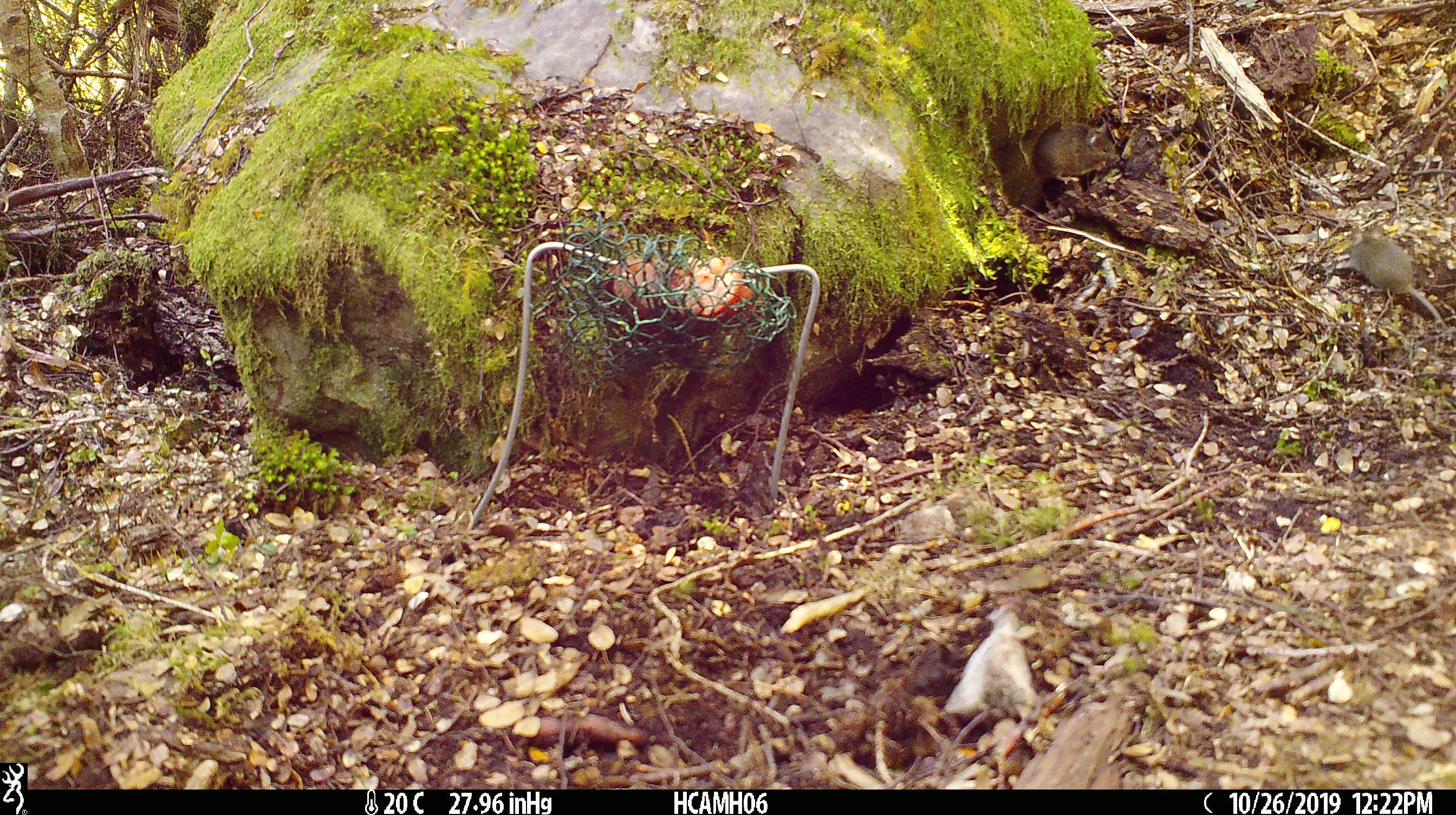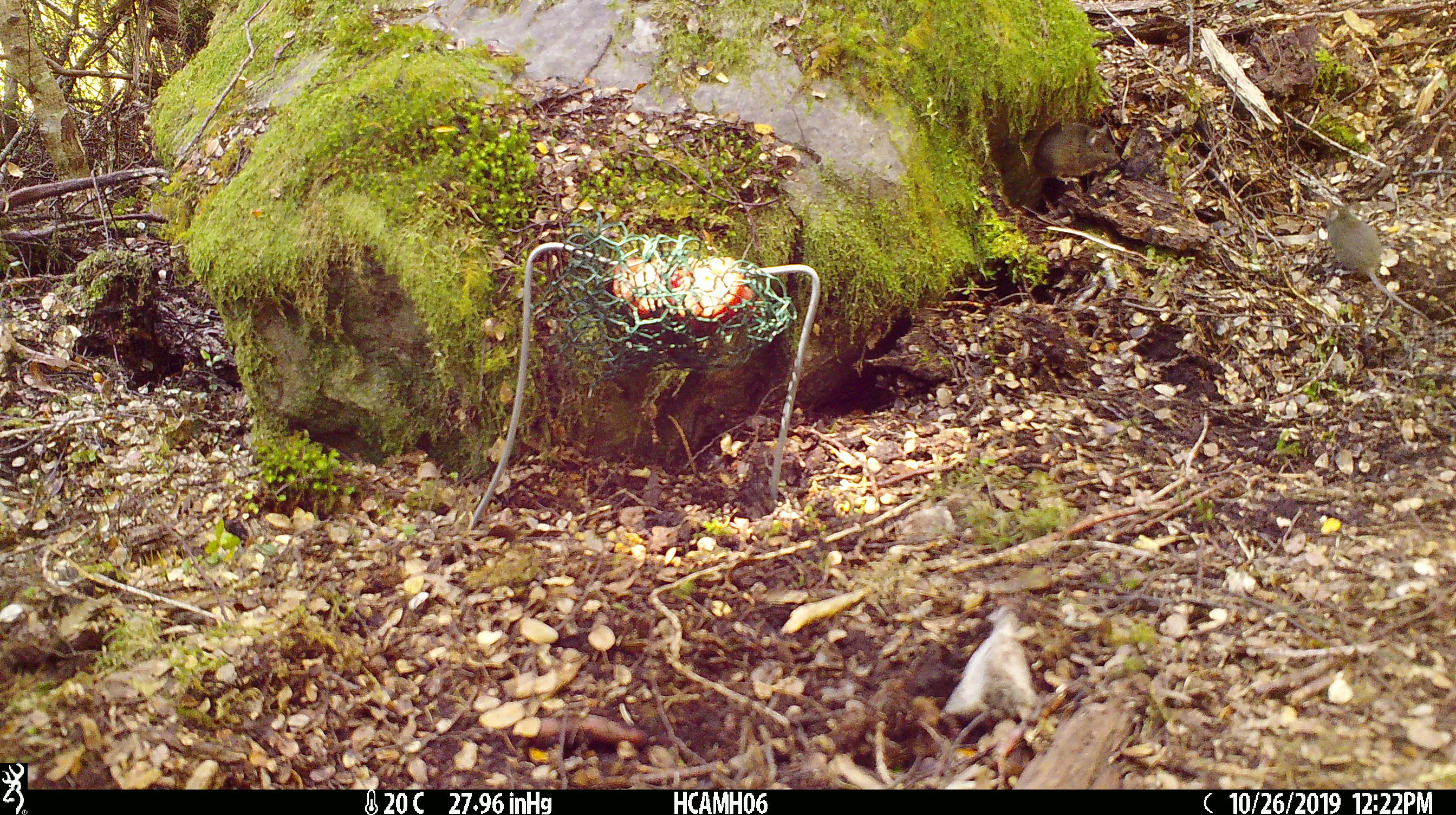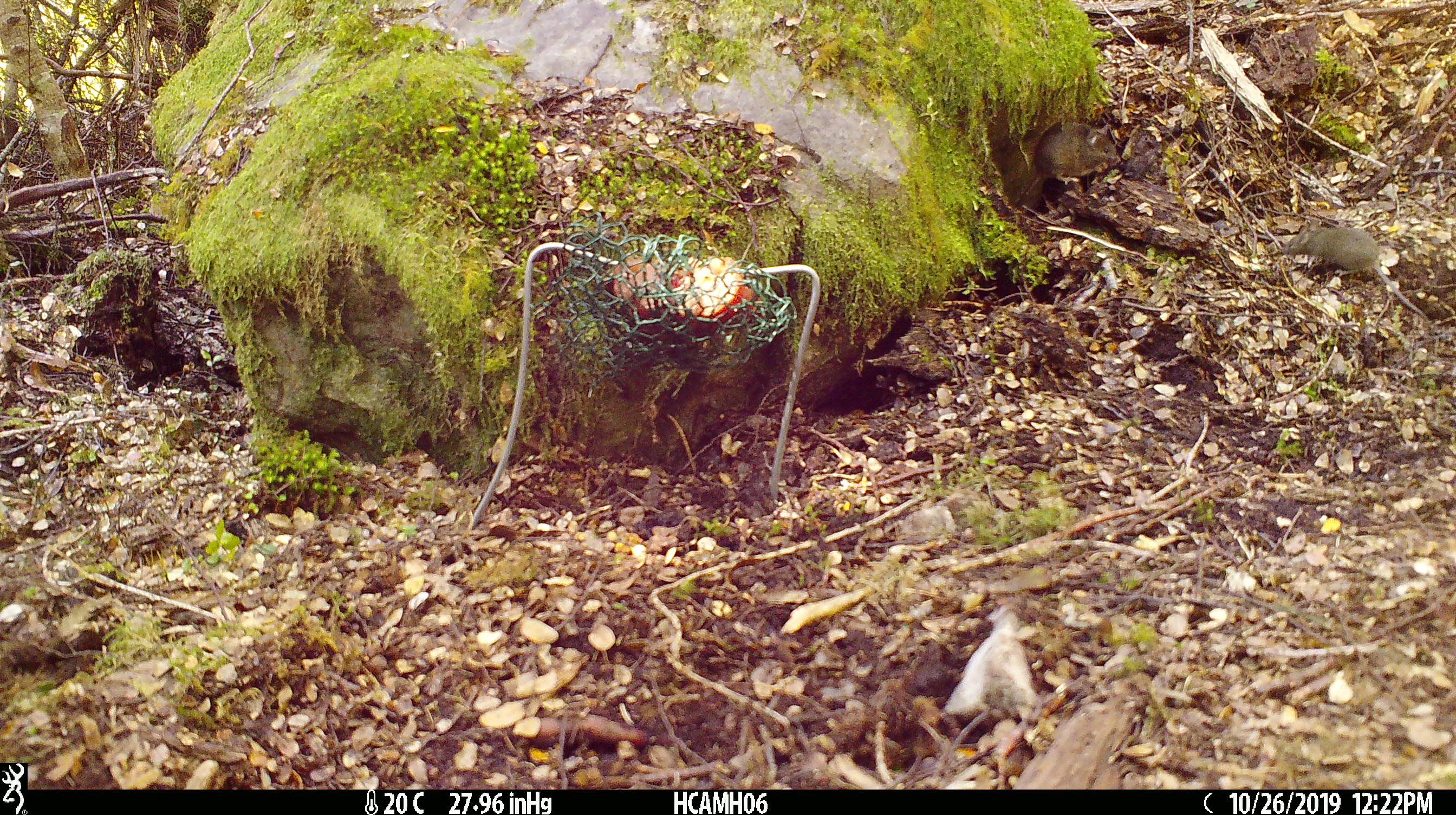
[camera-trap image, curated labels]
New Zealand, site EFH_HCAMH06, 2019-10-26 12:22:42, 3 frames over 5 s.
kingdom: Animalia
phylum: Chordata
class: Mammalia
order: Rodentia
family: Muridae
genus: Mus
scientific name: Mus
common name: mouse